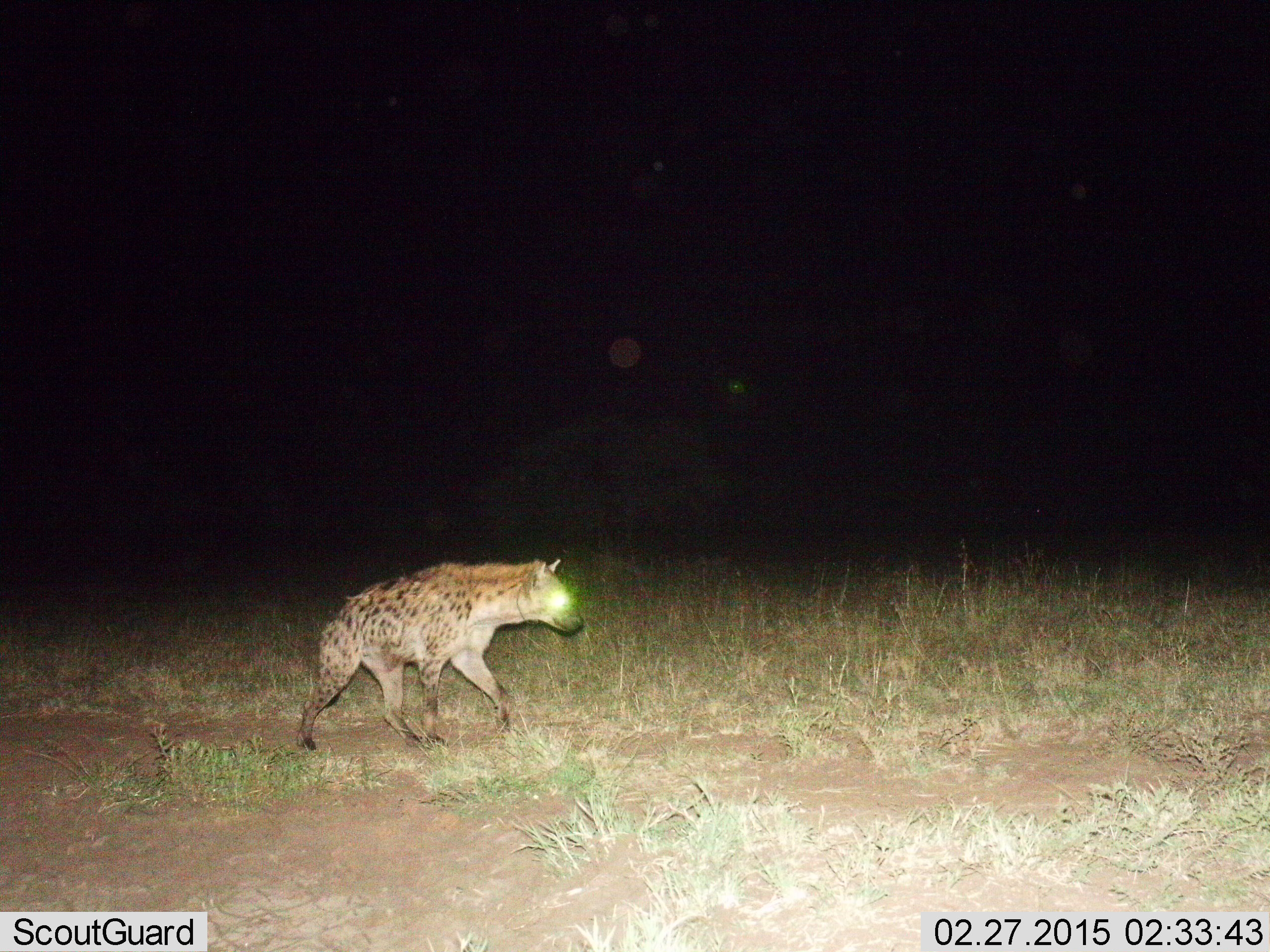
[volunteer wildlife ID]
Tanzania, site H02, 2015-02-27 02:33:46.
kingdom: Animalia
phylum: Chordata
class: Mammalia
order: Carnivora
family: Hyaenidae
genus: Crocuta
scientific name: Crocuta crocuta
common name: spotted hyena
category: hyenaspotted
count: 1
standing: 0%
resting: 0%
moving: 100%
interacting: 0%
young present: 0%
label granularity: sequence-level